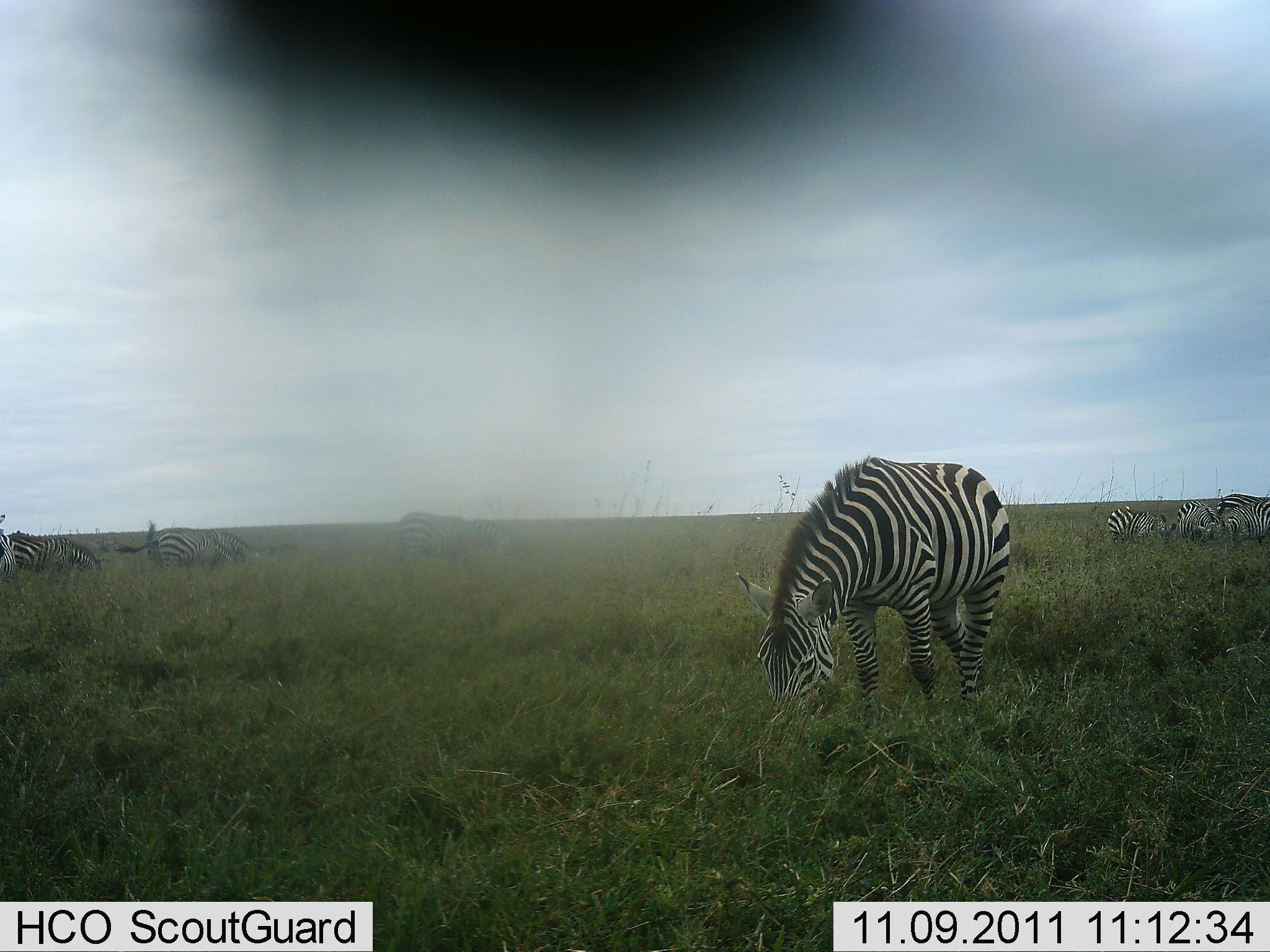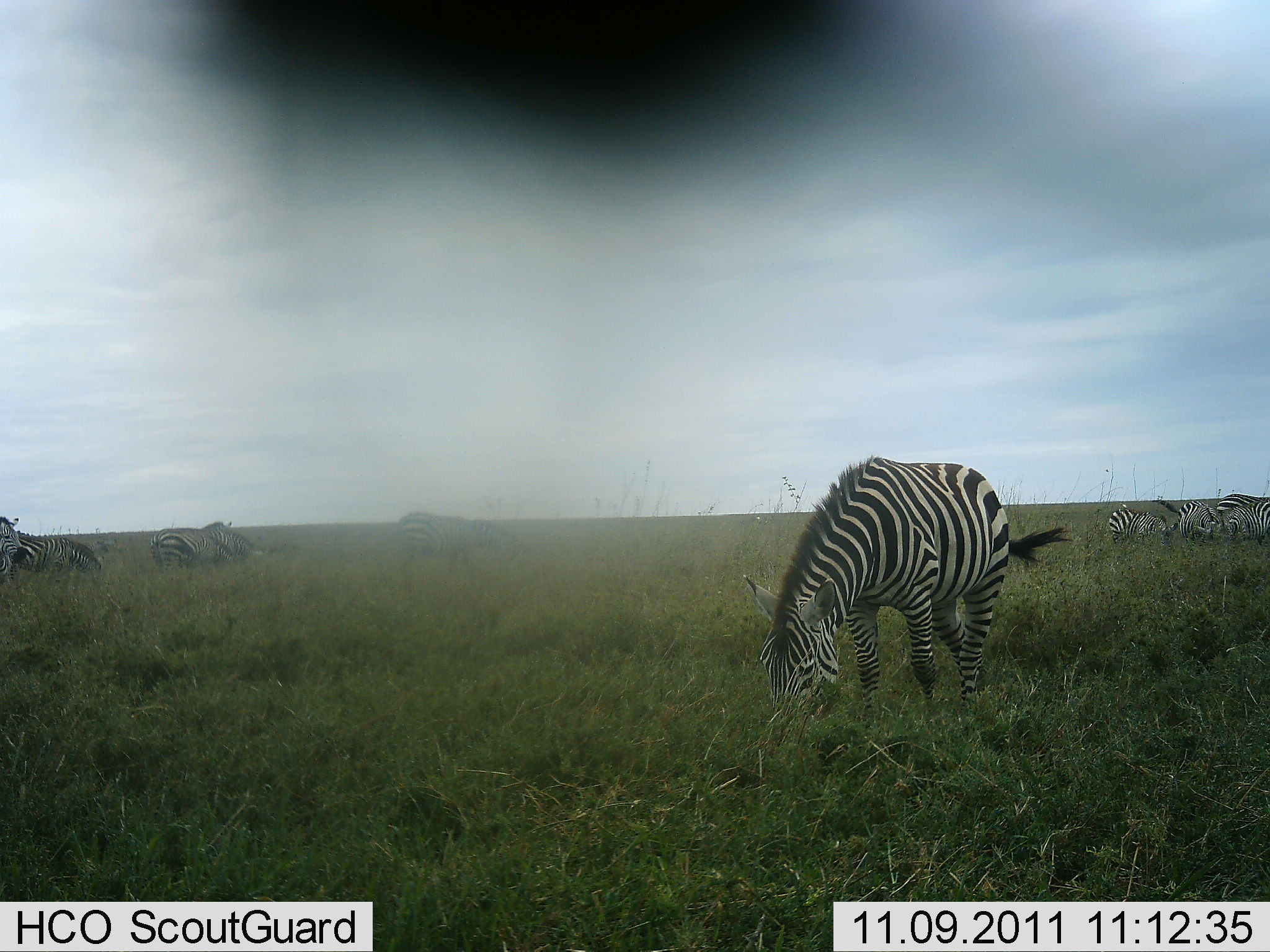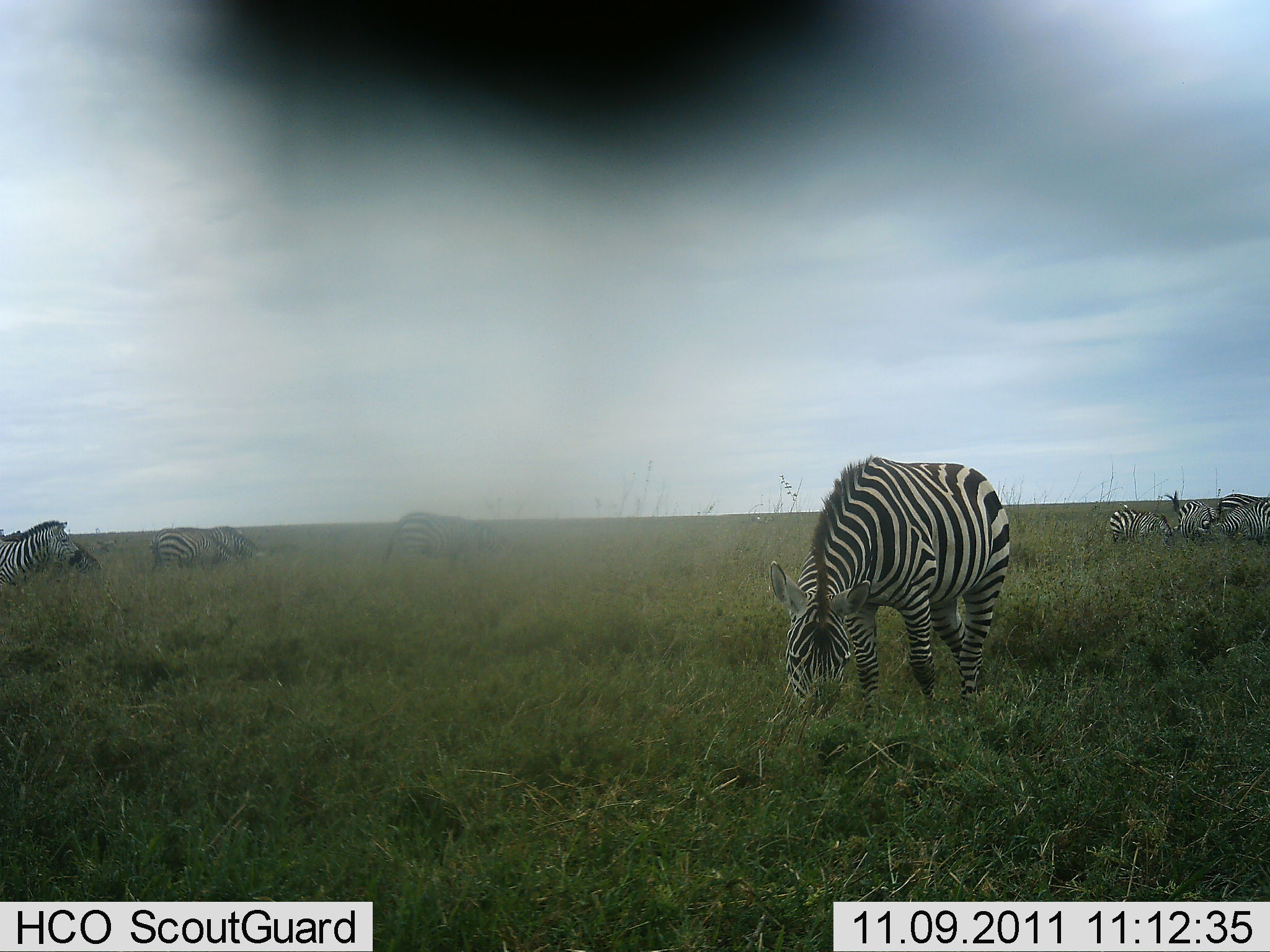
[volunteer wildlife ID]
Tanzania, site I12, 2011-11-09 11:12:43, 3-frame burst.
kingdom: Animalia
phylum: Chordata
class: Mammalia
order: Perissodactyla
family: Equidae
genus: Equus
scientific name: Equus quagga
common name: plains zebra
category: zebra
Zebra (plains zebra) (Equus quagga), count 10. Behavior (volunteer vote fractions): standing 40%, resting 10%, moving 10%, interacting 0%. Young present (vote fraction): 0%. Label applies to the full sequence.